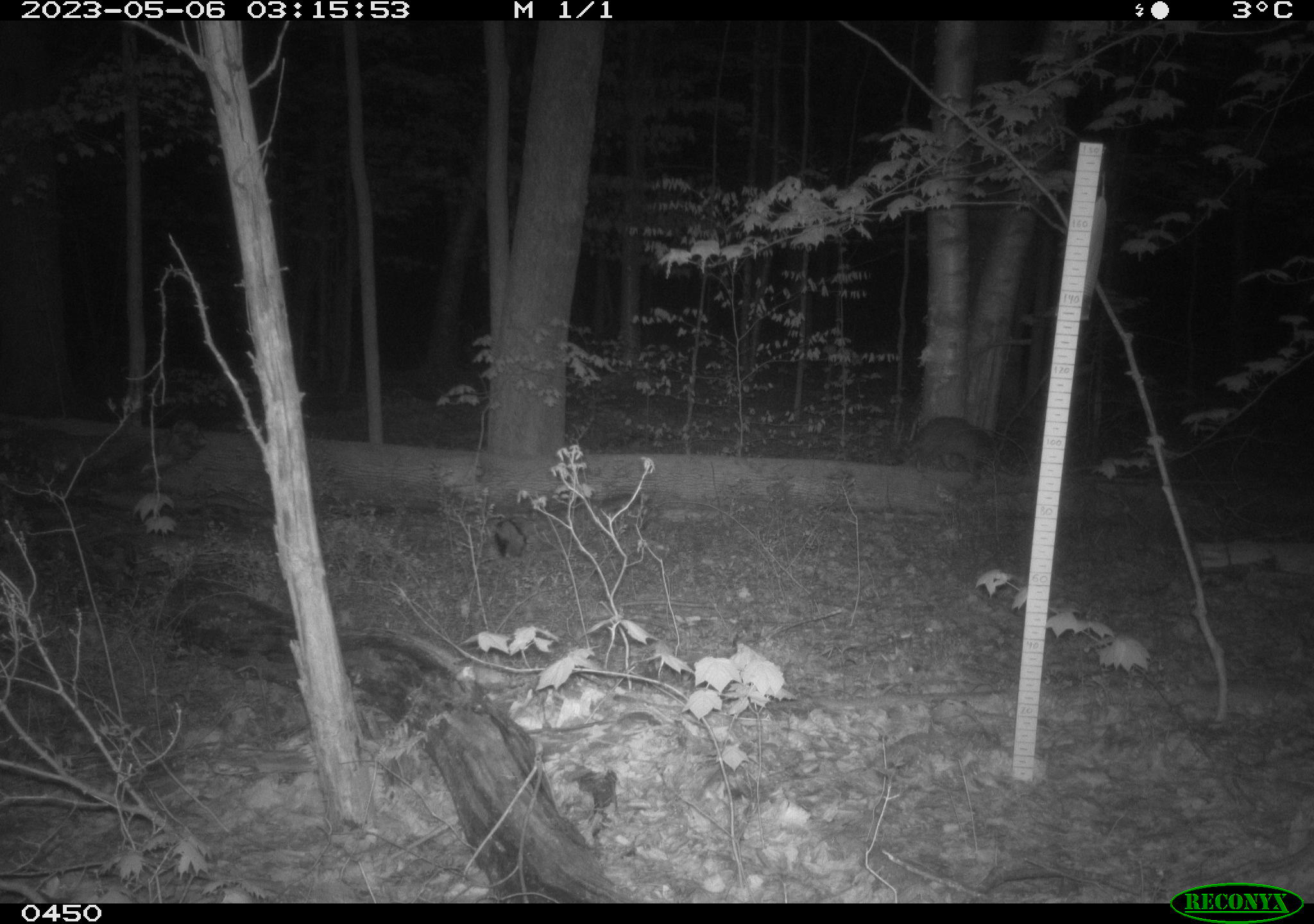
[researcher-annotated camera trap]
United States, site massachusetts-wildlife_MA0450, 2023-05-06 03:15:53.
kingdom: Animalia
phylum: Chordata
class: Mammalia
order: Carnivora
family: Procyonidae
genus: Procyon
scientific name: Procyon lotor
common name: raccoon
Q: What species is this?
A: Raccoon (Procyon lotor).